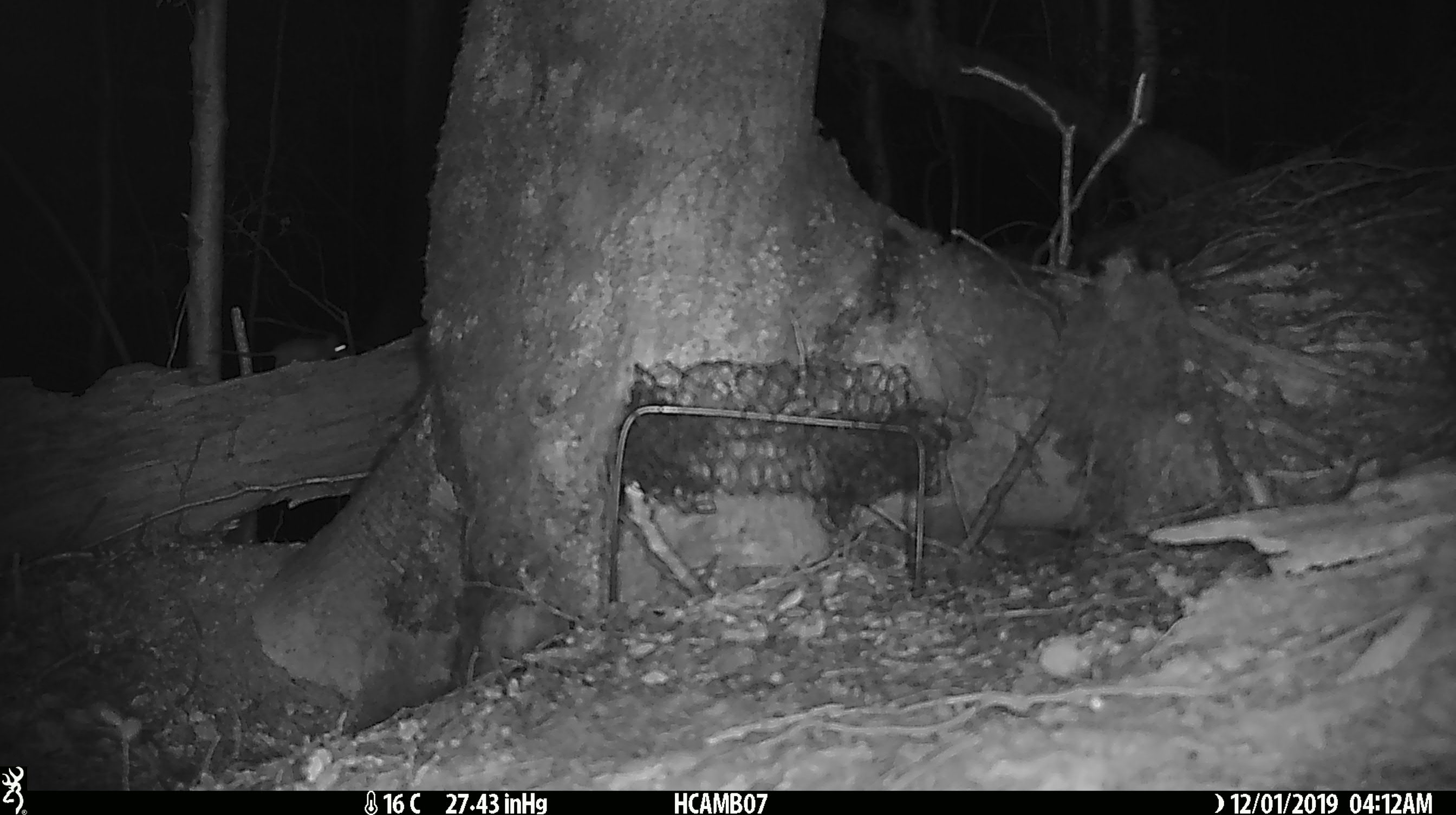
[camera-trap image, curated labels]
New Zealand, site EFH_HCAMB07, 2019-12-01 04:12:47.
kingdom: Animalia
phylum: Chordata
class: Mammalia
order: Rodentia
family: Muridae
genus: Mus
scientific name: Mus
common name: mouse